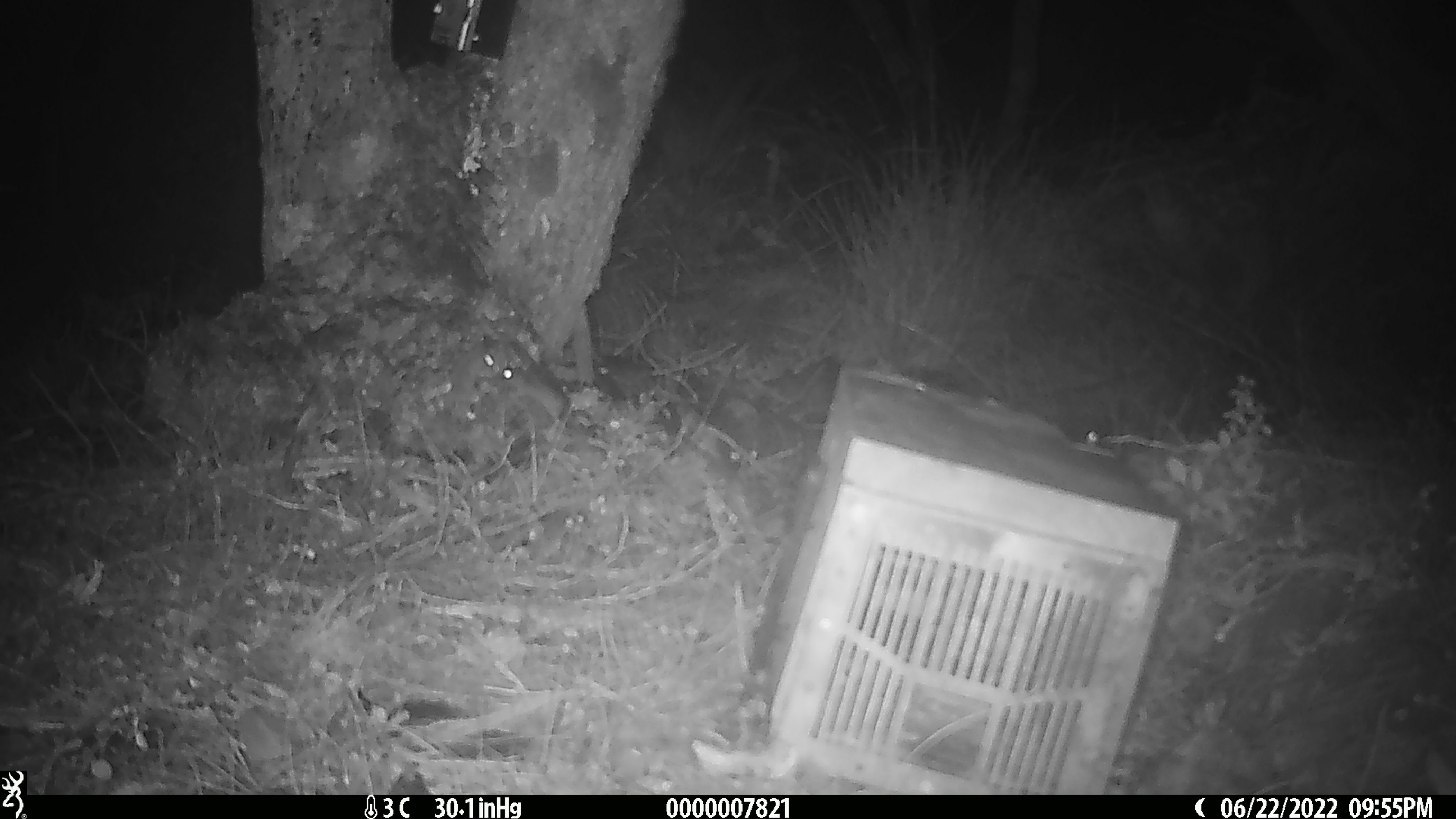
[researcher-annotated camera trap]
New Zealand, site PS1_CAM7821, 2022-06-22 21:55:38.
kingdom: Animalia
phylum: Chordata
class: Mammalia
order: Rodentia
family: Muridae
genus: Mus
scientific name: Mus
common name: mouse